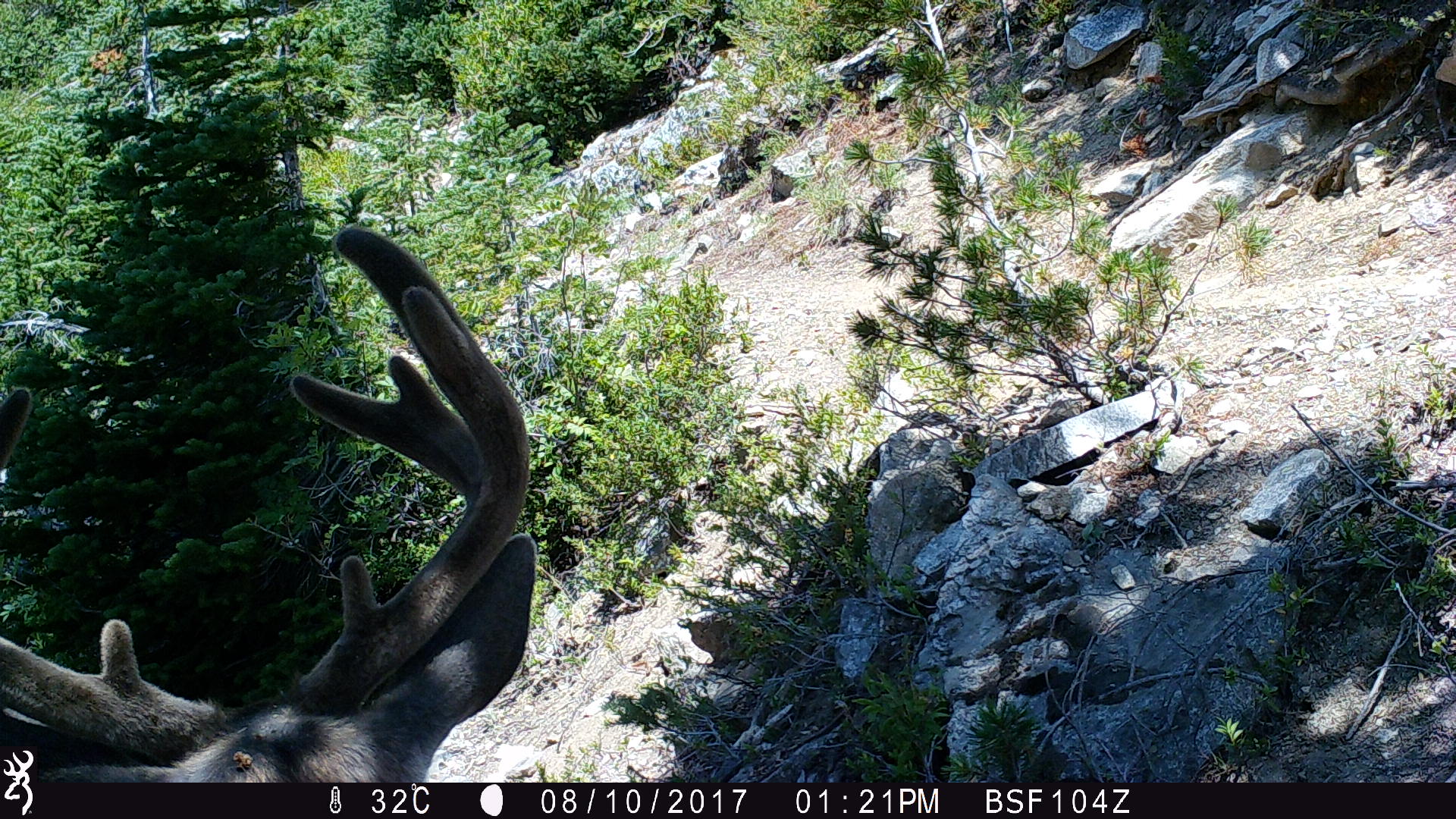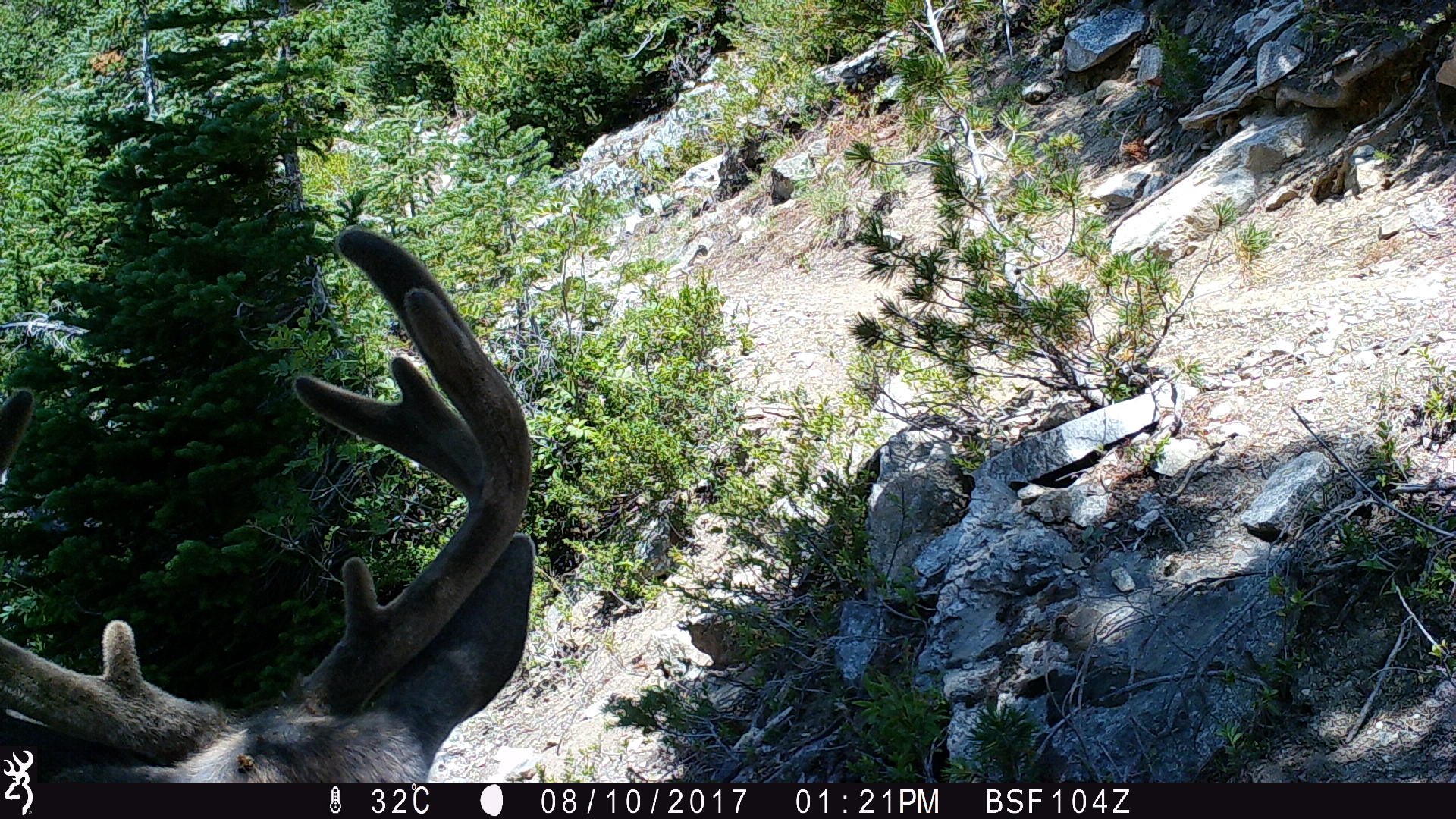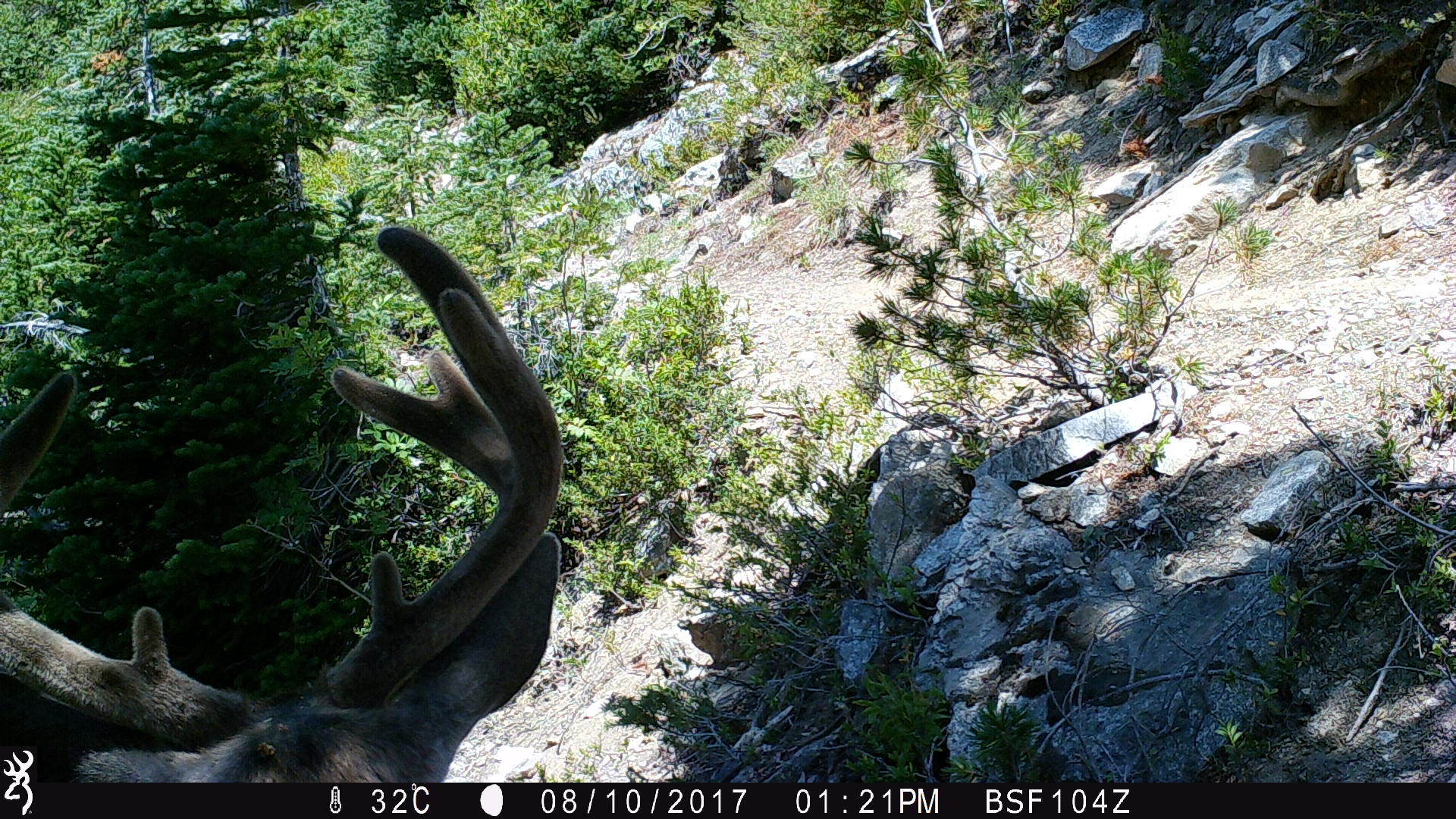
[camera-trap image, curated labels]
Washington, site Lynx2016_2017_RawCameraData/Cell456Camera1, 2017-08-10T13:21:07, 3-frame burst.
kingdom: Animalia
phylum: Chordata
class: Mammalia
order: Artiodactyla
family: Cervidae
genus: Odocoileus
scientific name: Odocoileus hemionus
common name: mule deer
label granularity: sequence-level